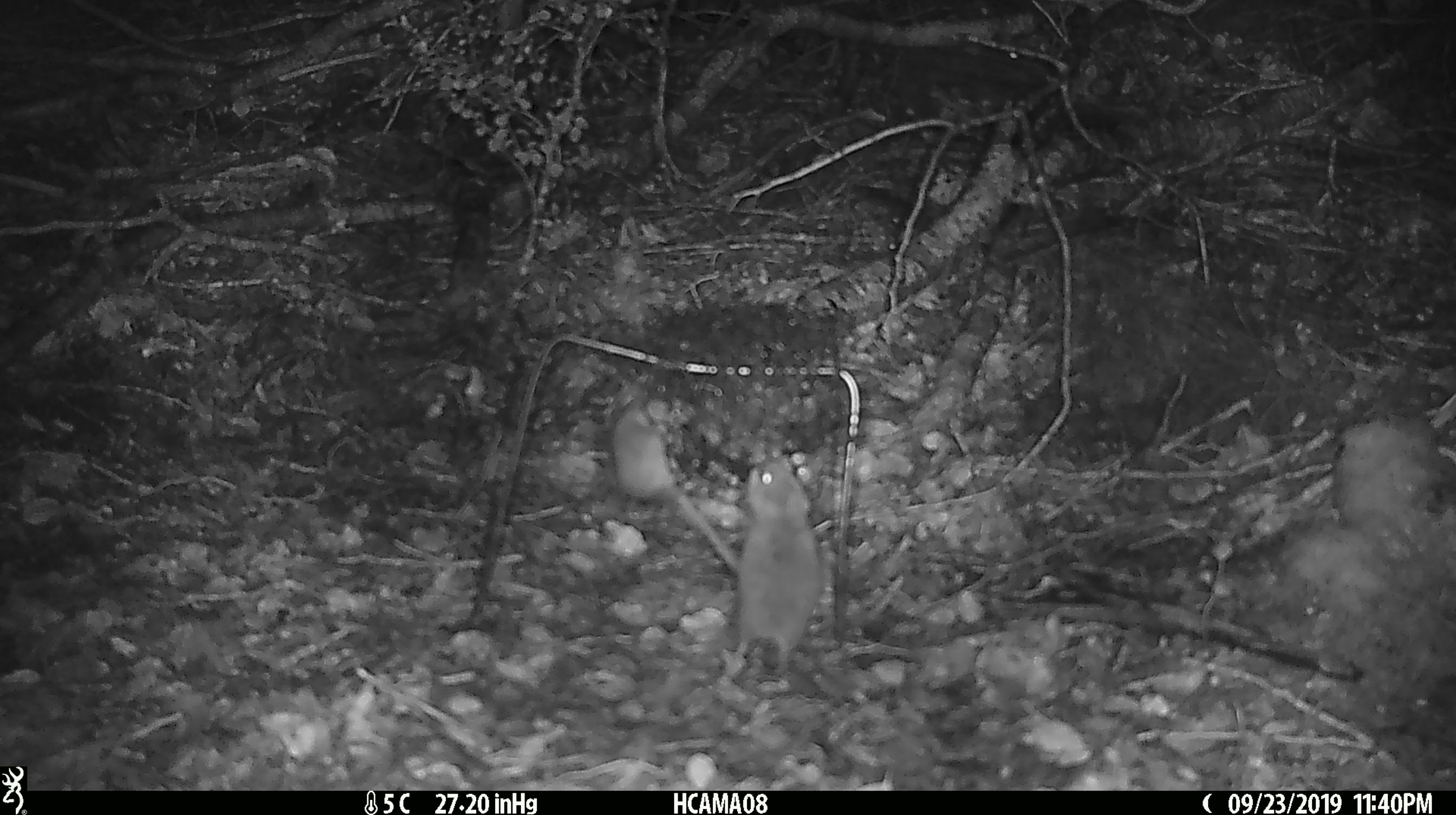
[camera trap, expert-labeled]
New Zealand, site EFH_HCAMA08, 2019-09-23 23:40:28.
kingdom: Animalia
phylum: Chordata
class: Mammalia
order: Rodentia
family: Muridae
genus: Mus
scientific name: Mus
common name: mouse